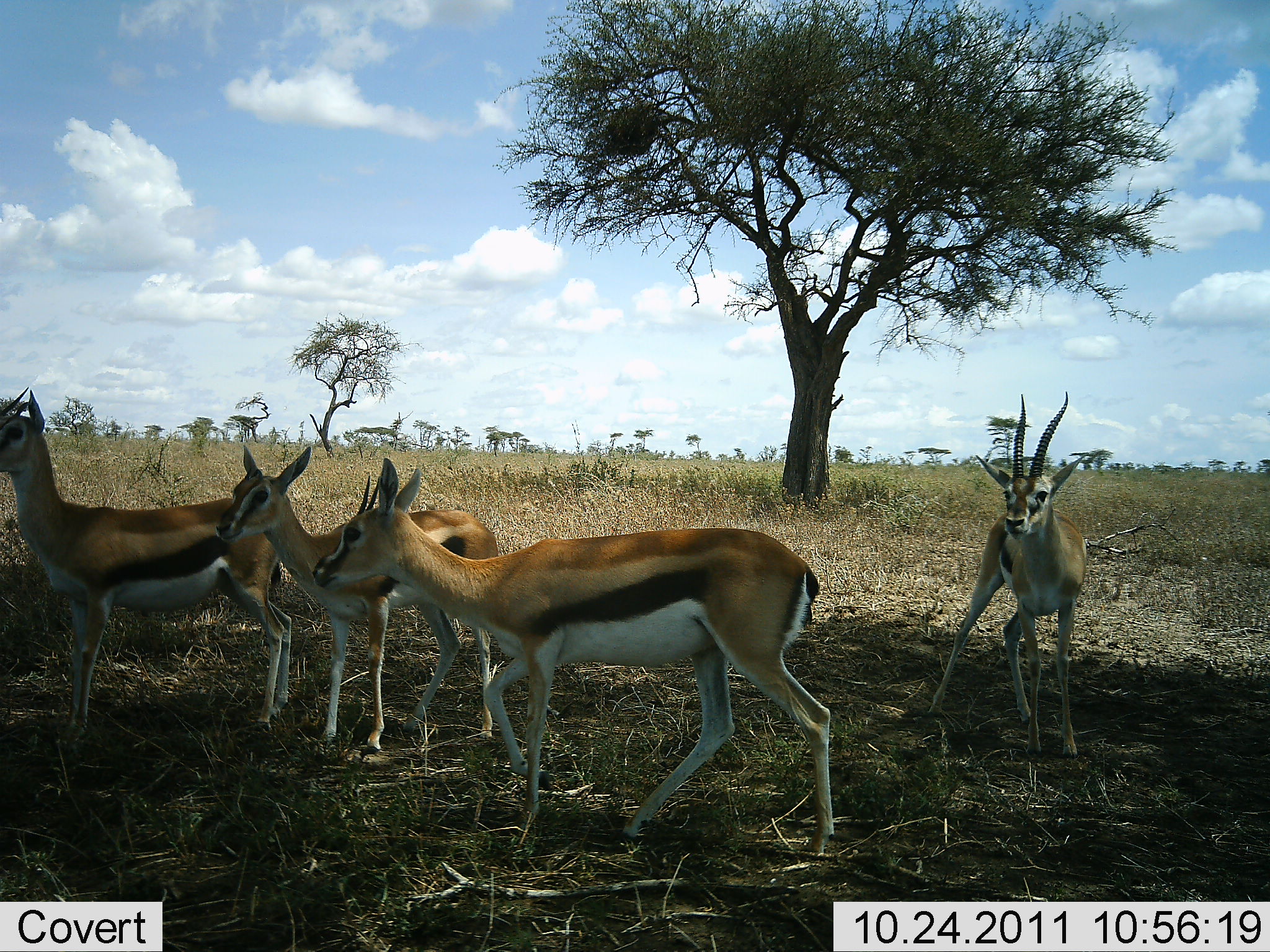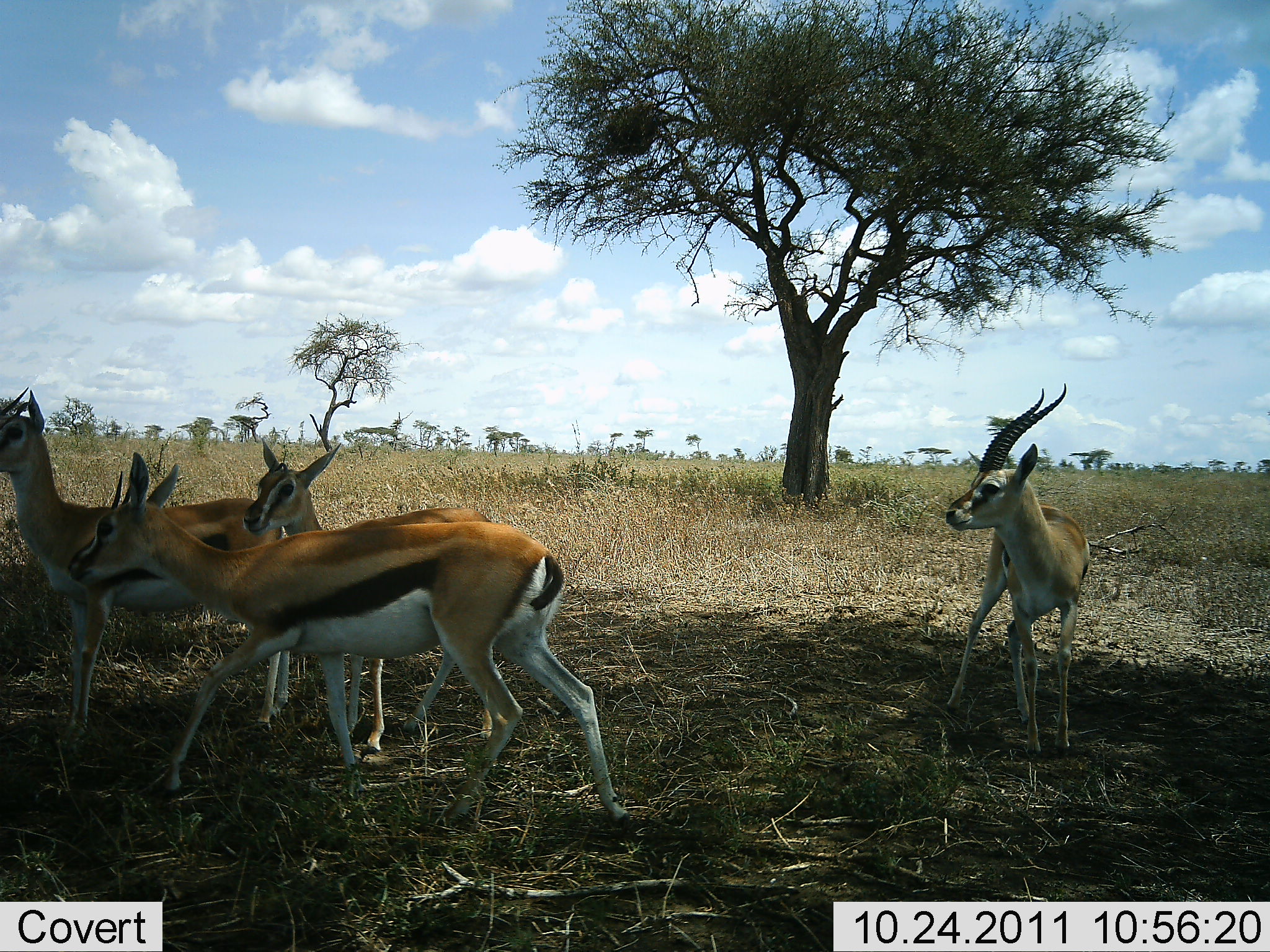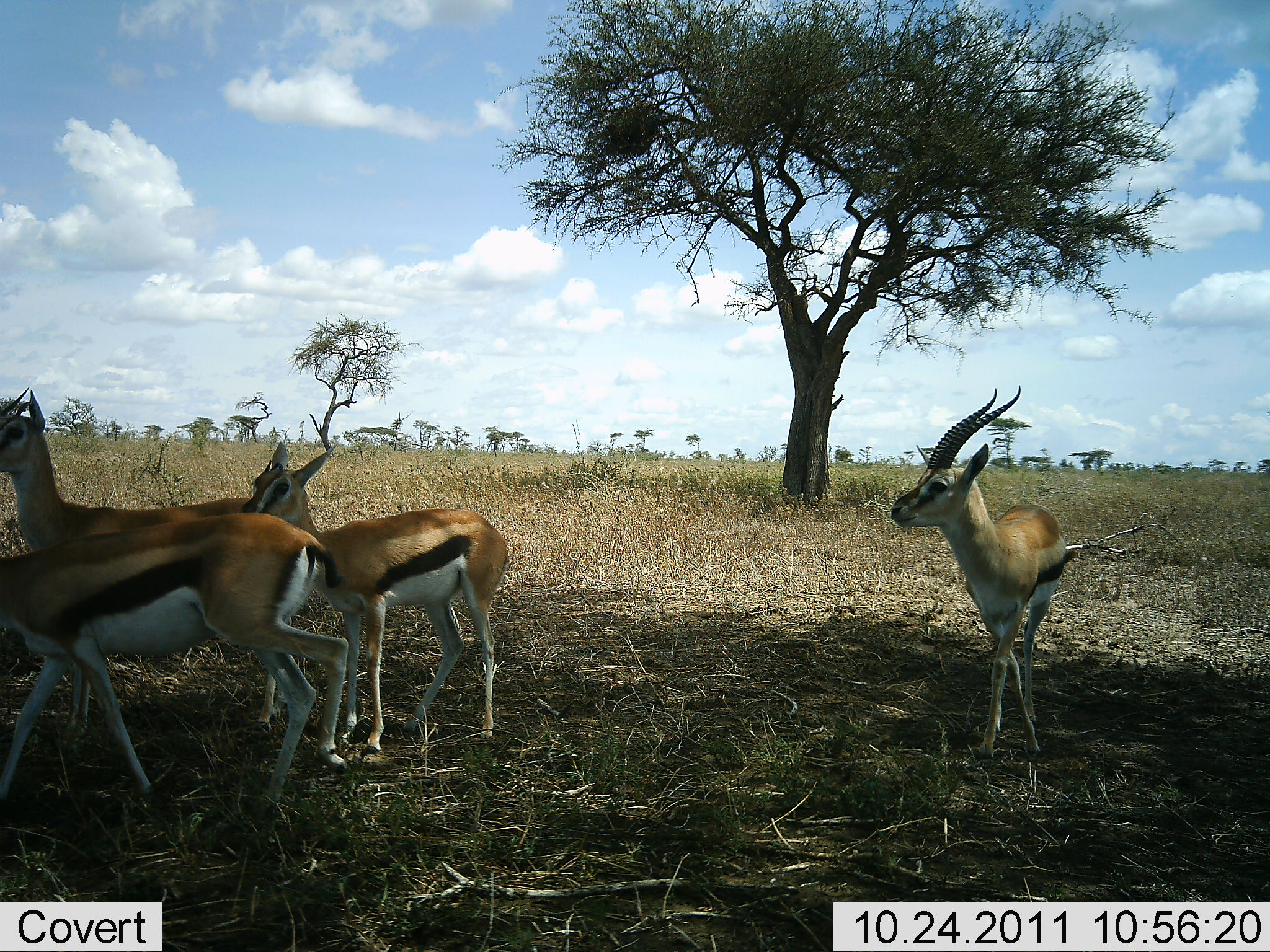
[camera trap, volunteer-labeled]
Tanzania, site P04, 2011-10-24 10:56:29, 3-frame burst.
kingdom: Animalia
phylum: Chordata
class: Mammalia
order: Artiodactyla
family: Bovidae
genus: Eudorcas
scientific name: Eudorcas thomsonii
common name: thomson's gazelle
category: gazellethomsons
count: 4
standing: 62%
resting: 0%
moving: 69%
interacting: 8%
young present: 15%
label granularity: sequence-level